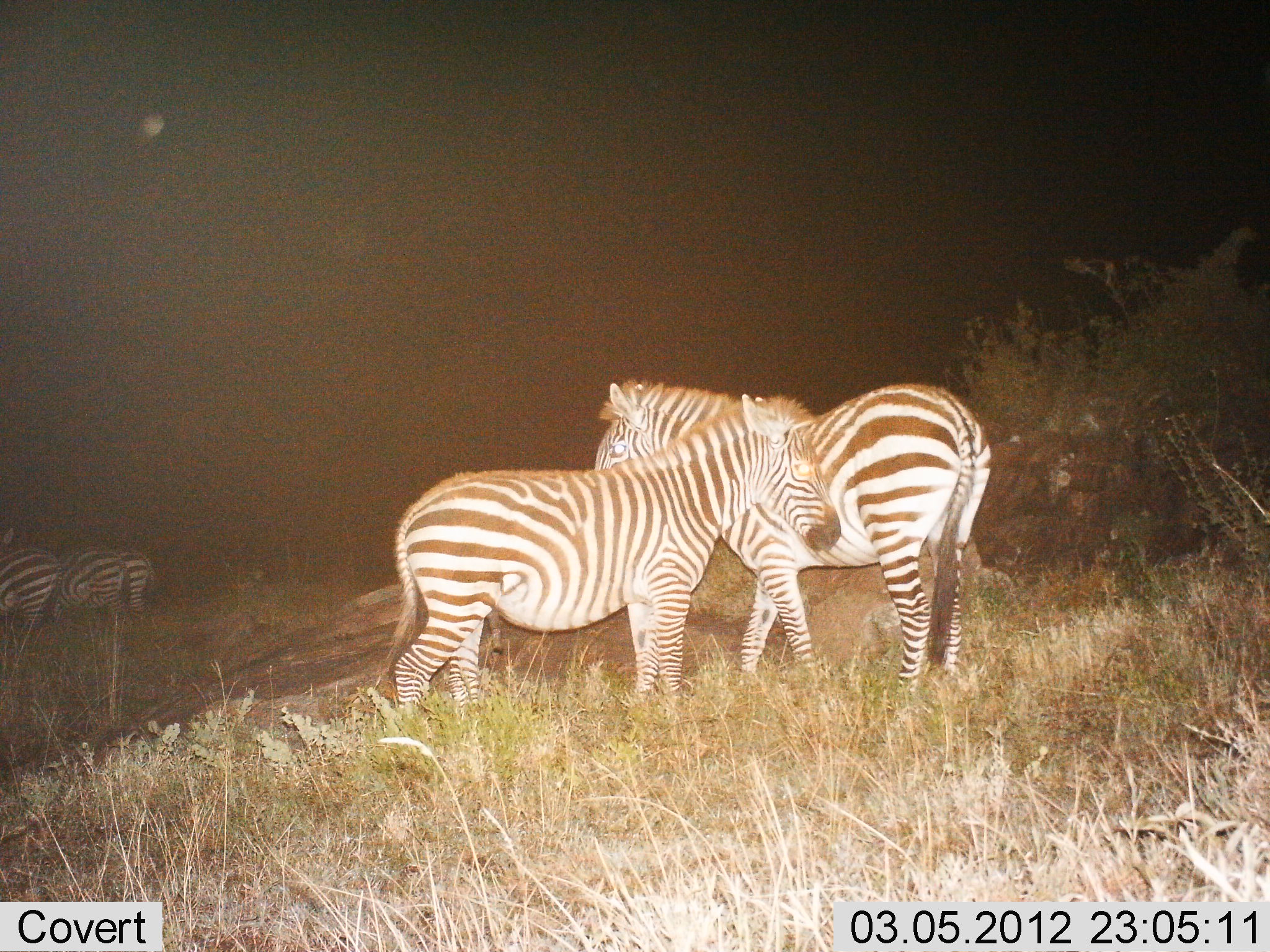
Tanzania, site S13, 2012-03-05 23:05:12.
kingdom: Animalia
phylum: Chordata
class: Mammalia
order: Perissodactyla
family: Equidae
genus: Equus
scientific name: Equus quagga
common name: plains zebra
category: zebra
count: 5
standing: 100%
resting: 9%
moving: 0%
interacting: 5%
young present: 0%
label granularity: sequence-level